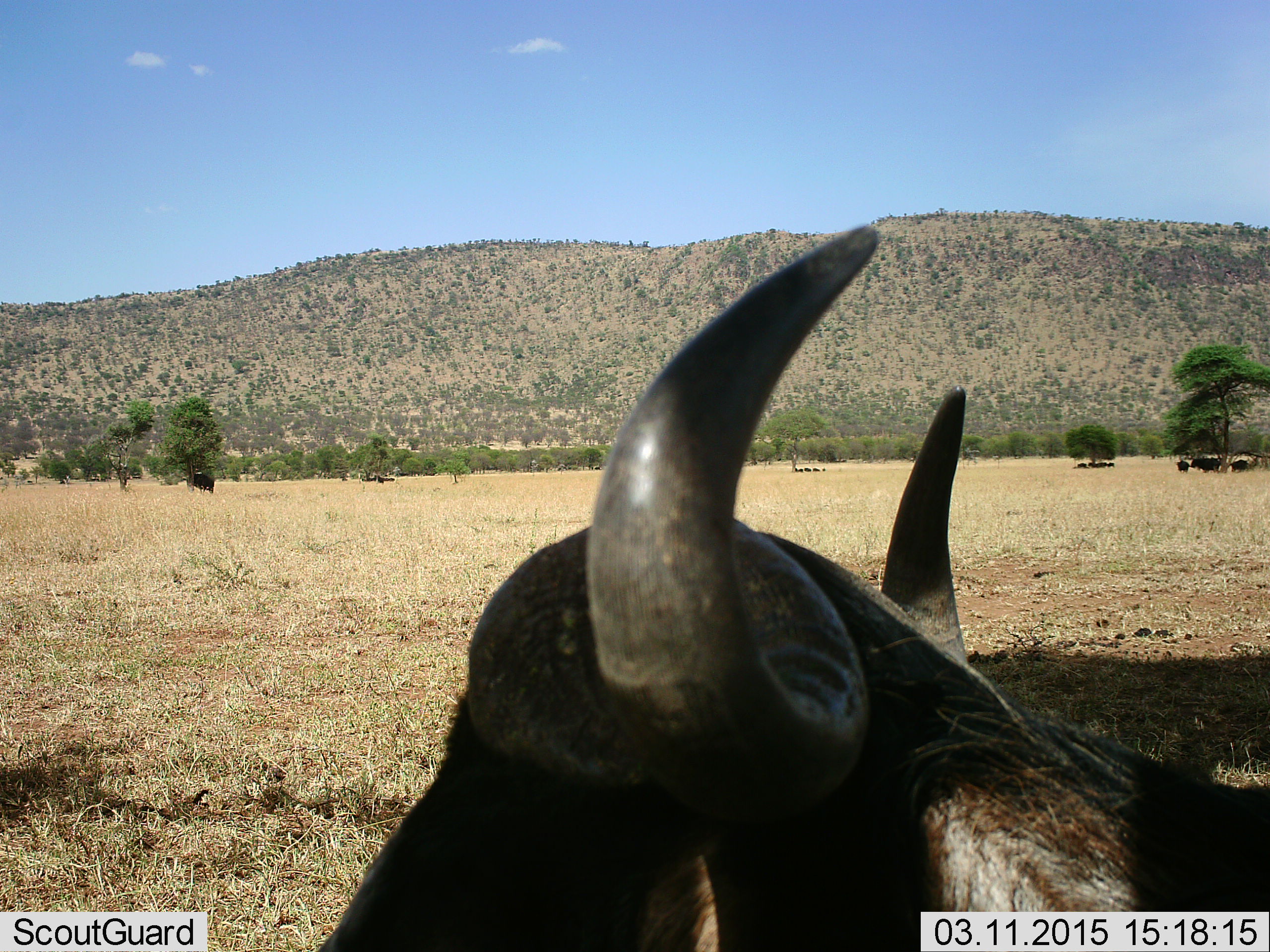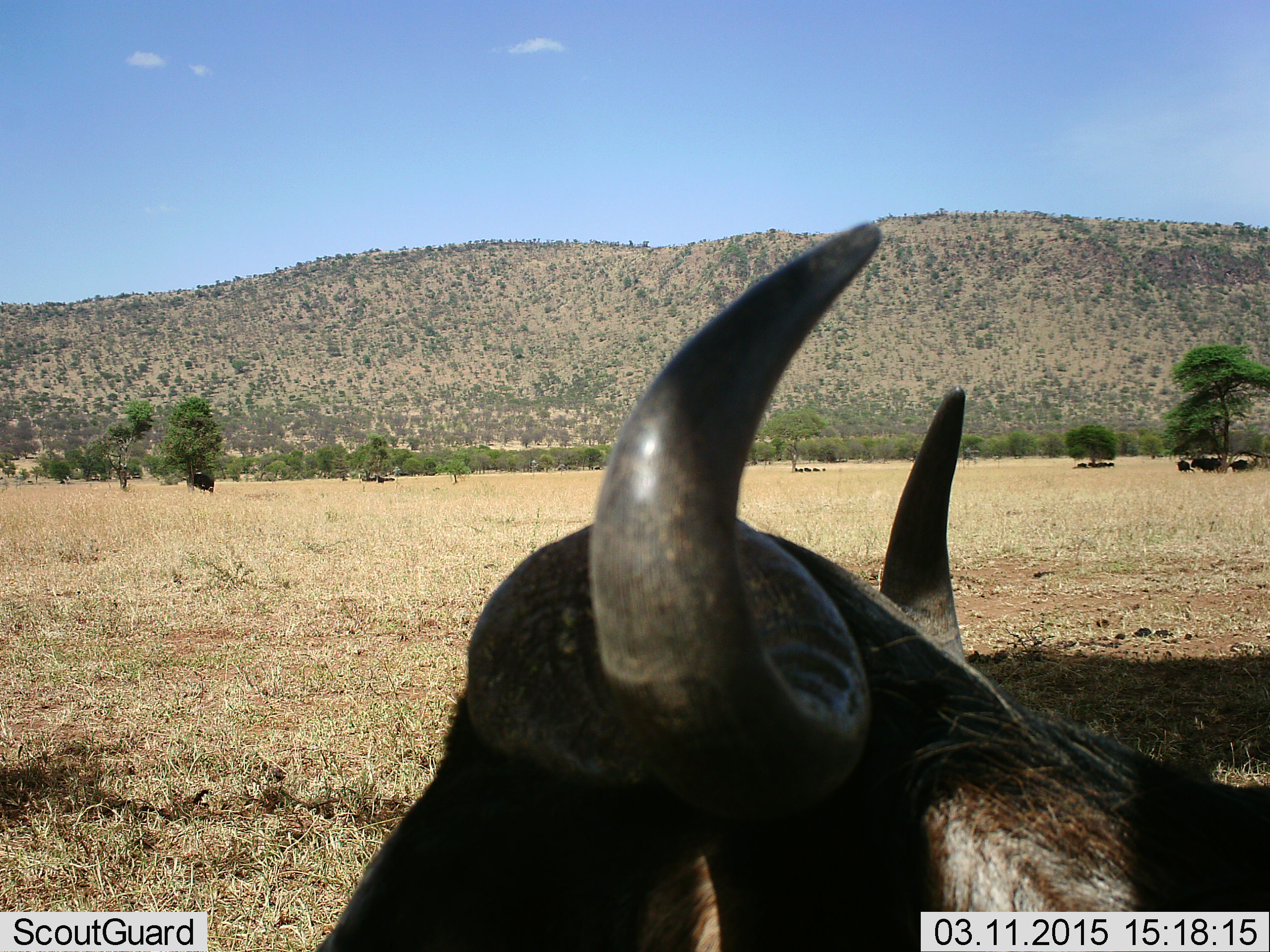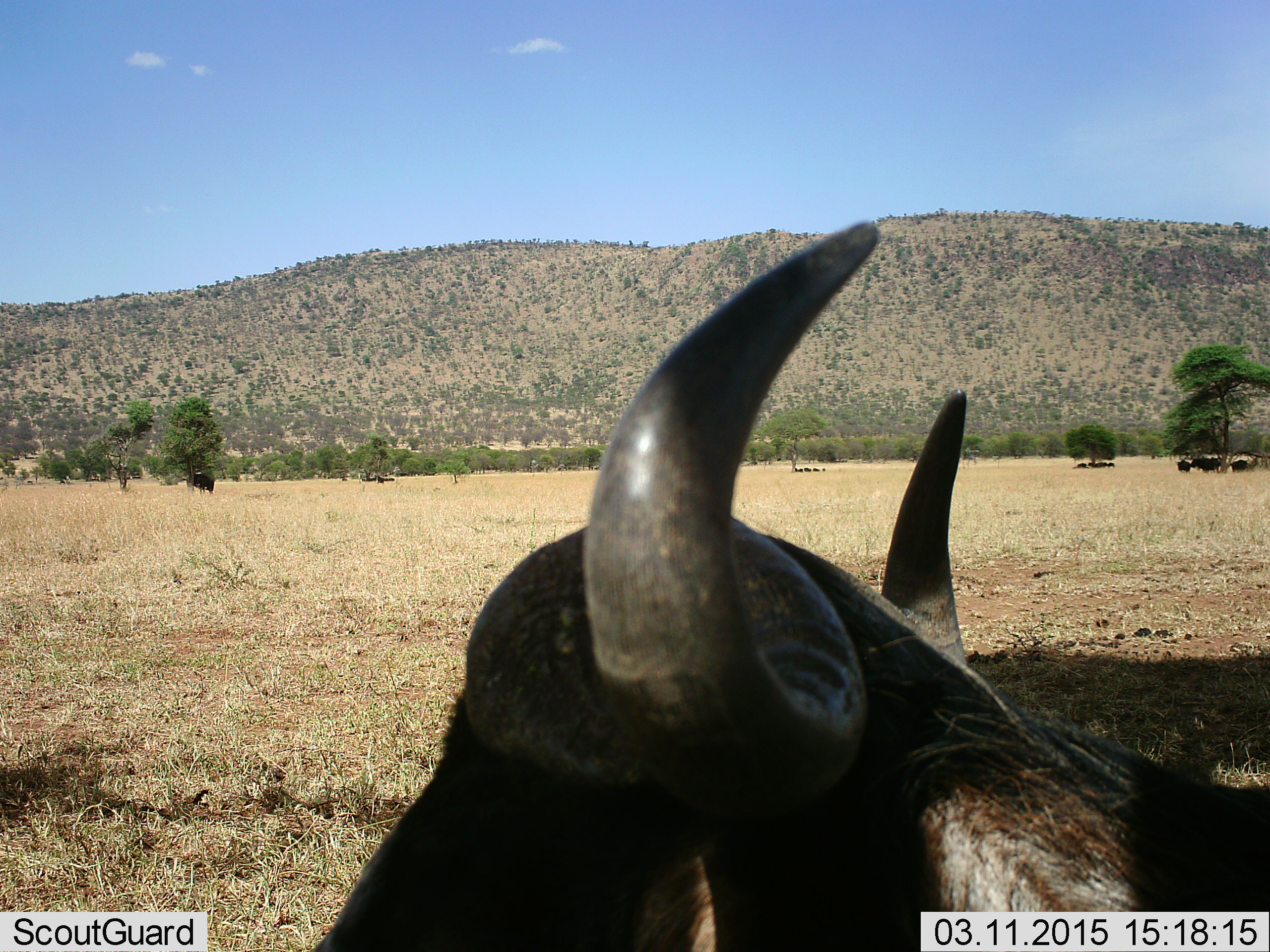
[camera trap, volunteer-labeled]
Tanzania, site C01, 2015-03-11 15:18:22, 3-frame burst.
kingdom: Animalia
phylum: Chordata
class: Mammalia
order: Artiodactyla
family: Bovidae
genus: Connochaetes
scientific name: Connochaetes taurinus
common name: blue wildebeest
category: wildebeest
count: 5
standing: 90%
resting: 60%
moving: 10%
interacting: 0%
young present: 0%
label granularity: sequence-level